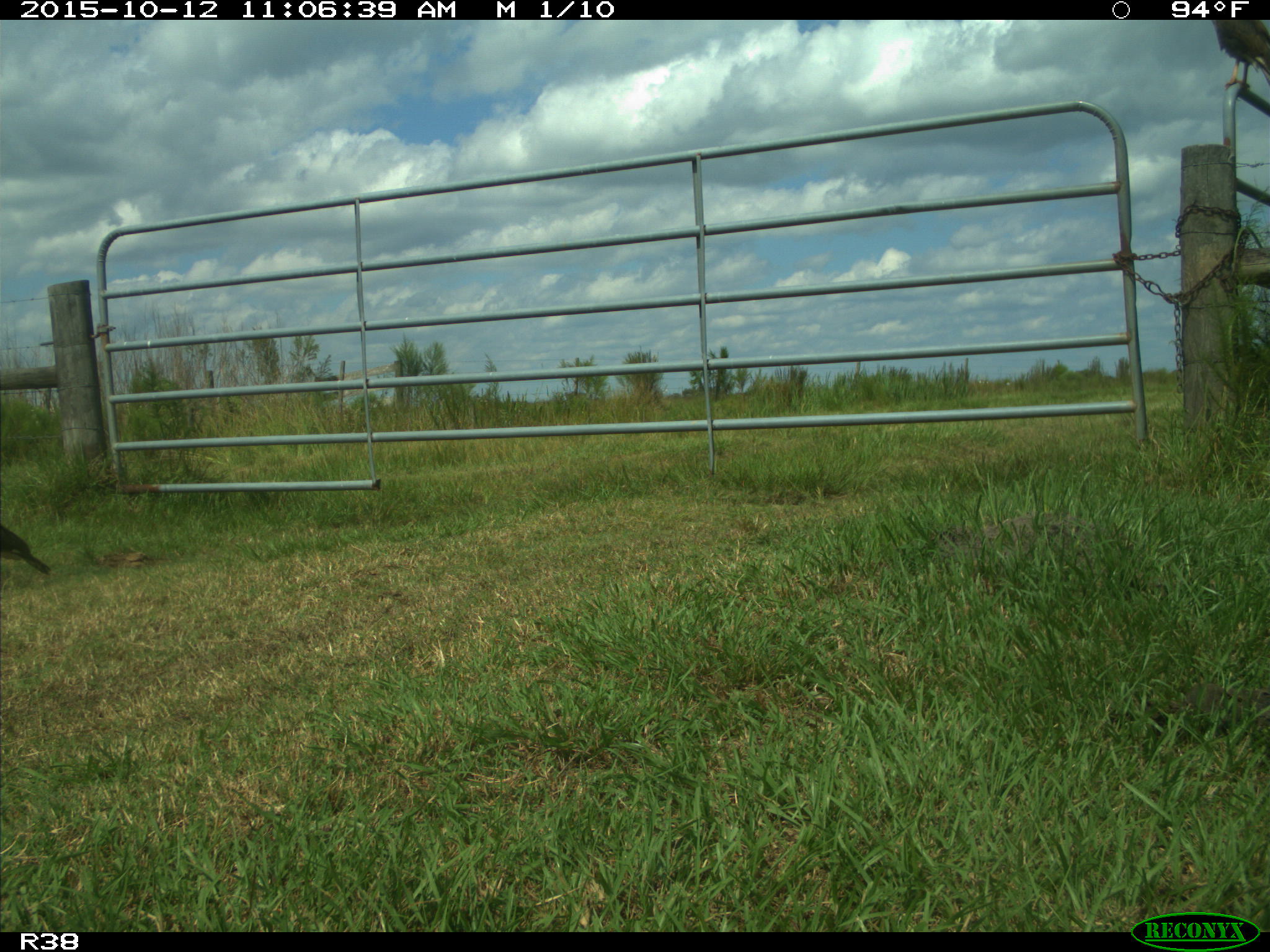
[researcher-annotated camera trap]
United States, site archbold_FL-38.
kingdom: Animalia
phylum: Chordata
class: Aves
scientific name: Aves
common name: birds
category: unidentified bird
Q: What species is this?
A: Unidentified bird (birds) (Aves).